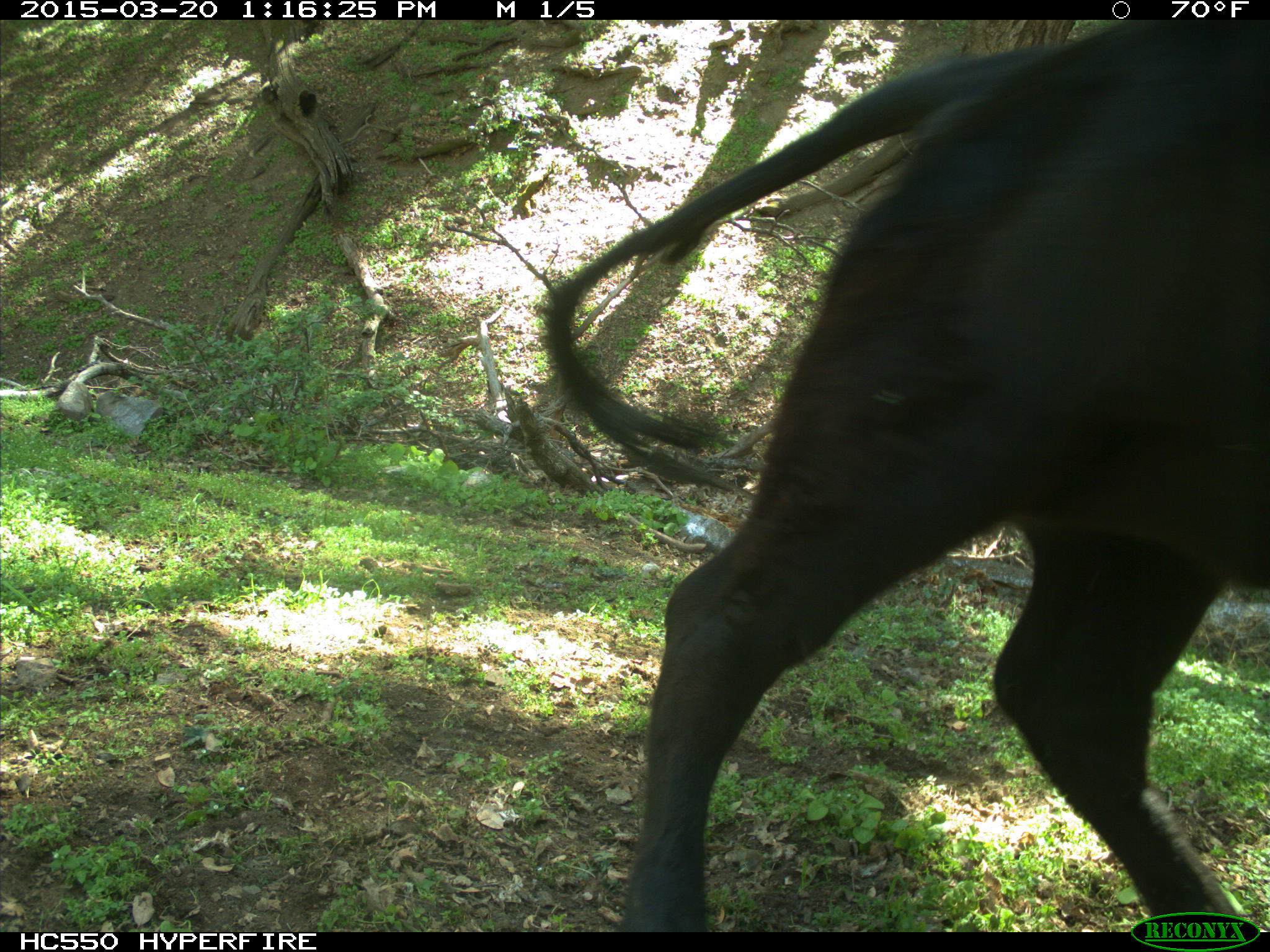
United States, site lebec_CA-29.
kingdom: Animalia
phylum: Chordata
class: Mammalia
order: Artiodactyla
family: Bovidae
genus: Bos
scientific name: Bos taurus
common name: domestic cow